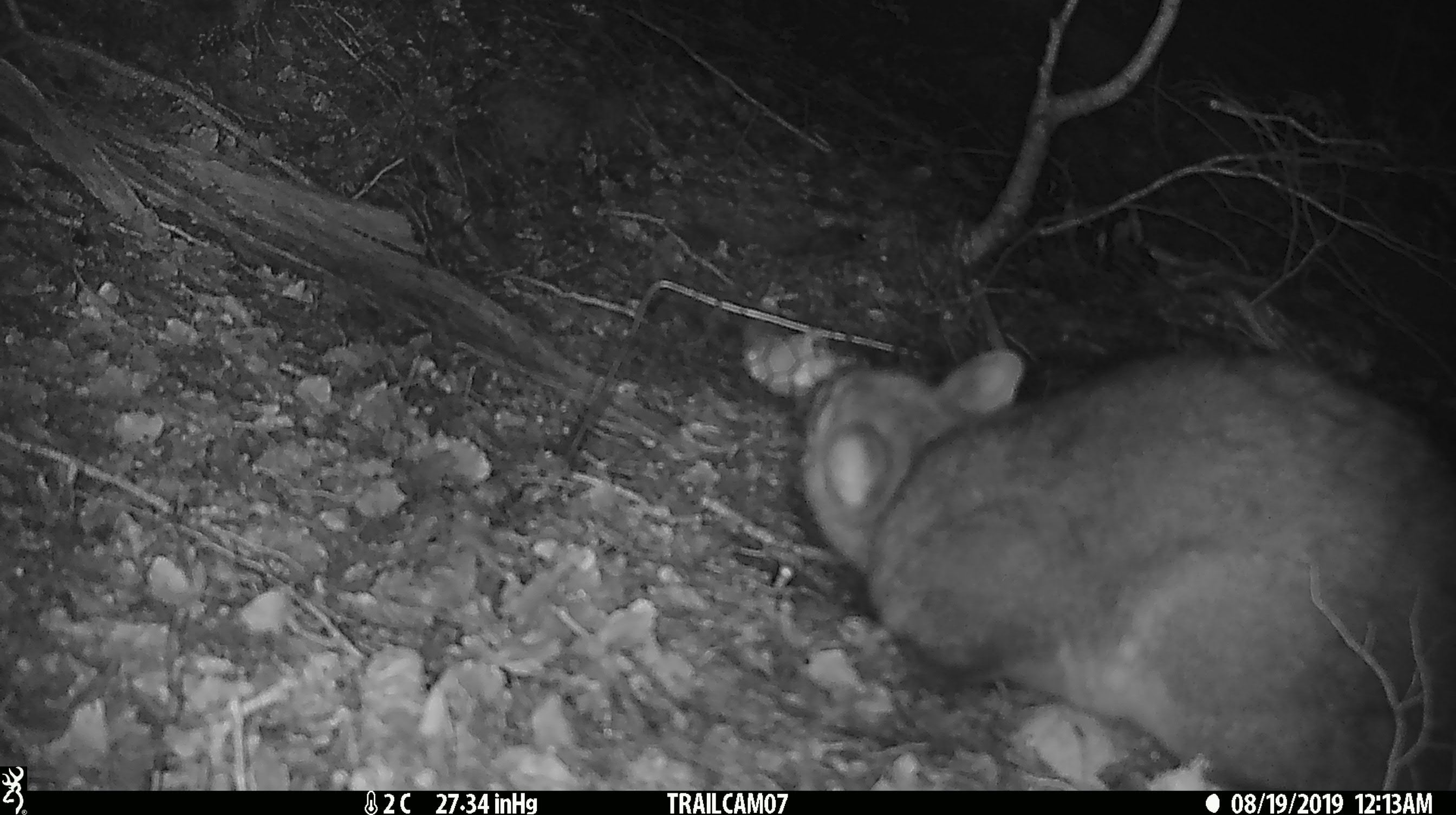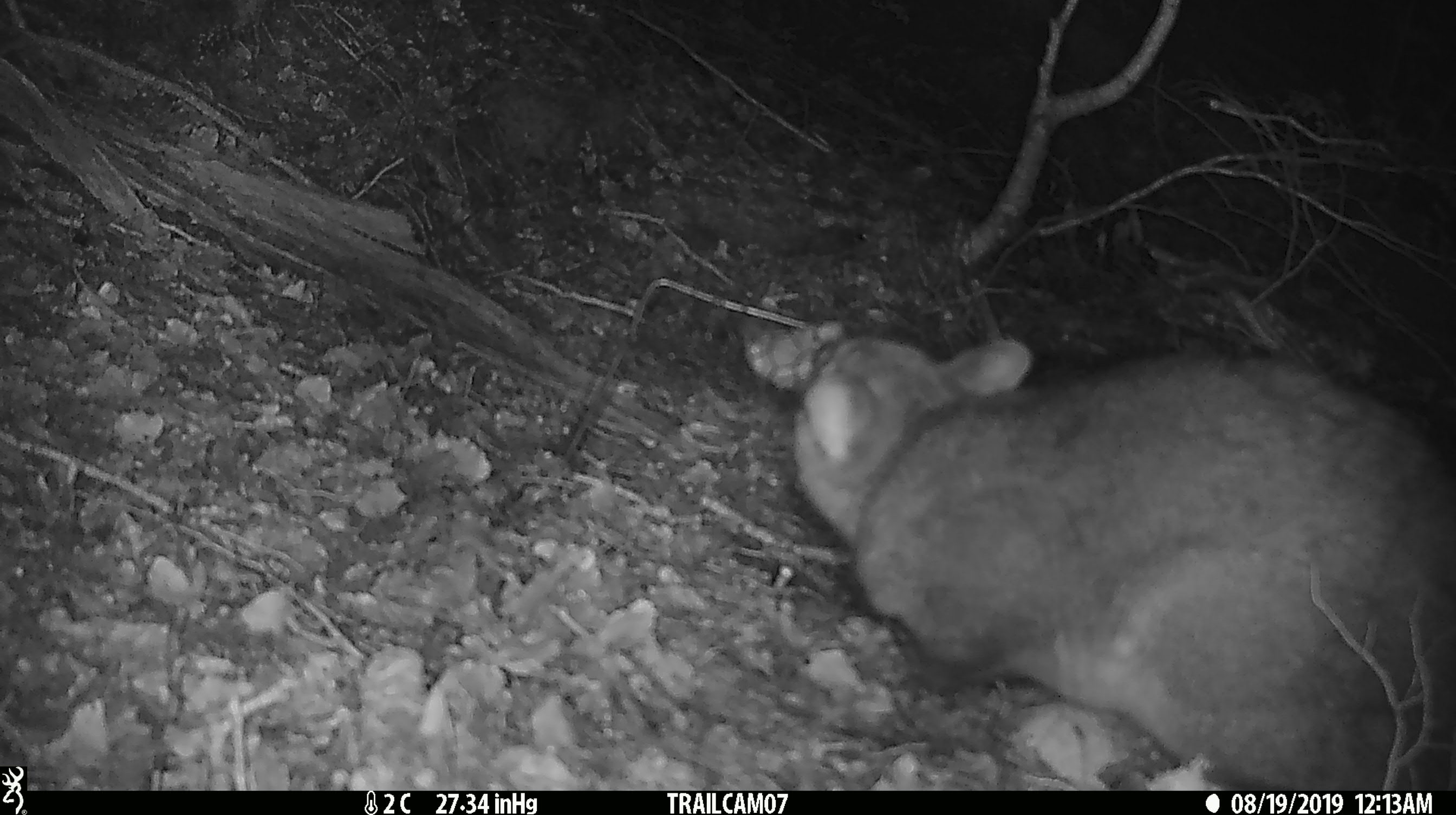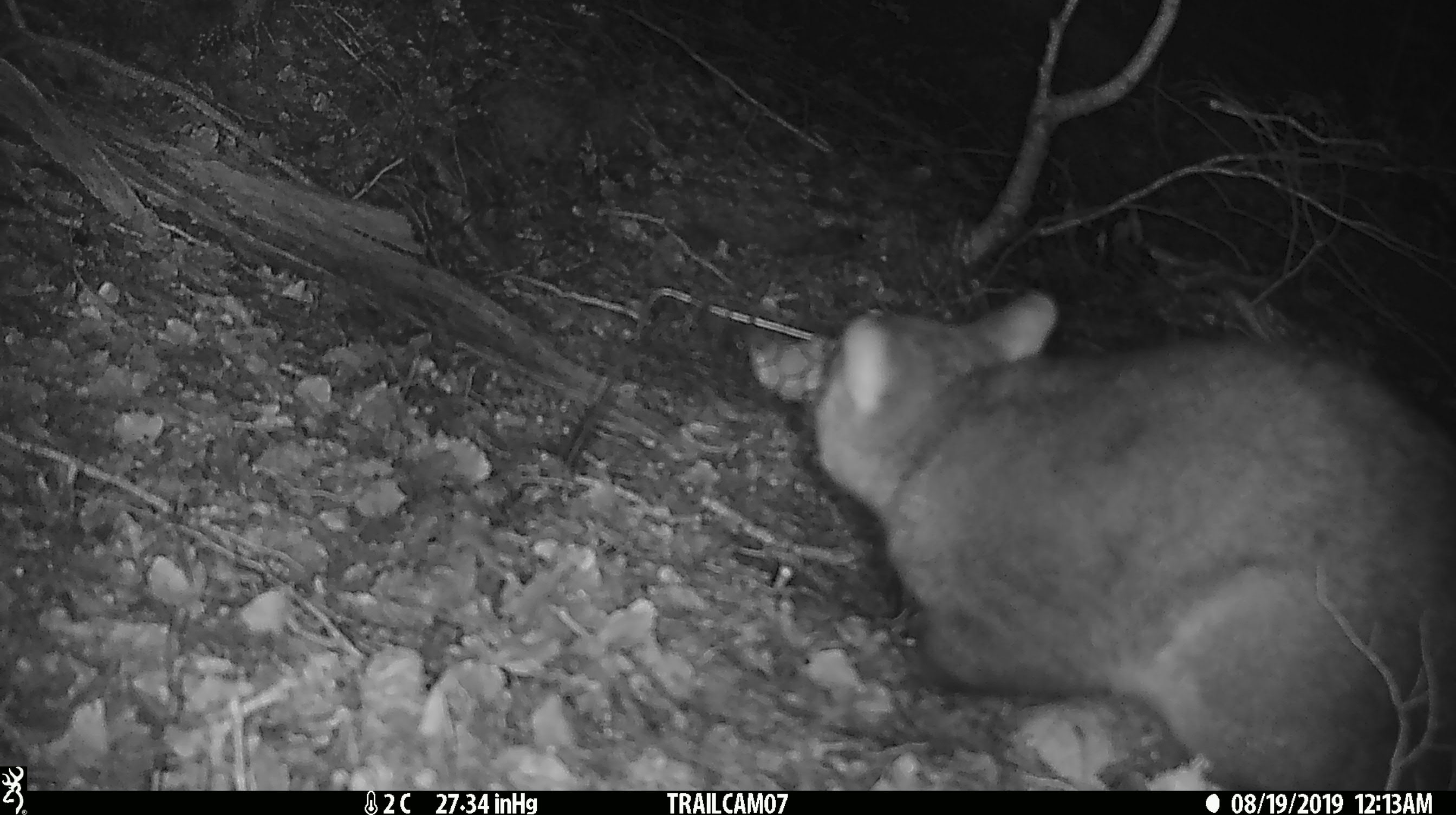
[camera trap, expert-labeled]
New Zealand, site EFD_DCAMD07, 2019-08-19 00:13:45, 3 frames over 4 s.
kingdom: Animalia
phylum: Chordata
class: Mammalia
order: Diprotodontia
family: Phalangeridae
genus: Trichosurus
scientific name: Trichosurus vulpecula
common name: common brushtail possum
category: possum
Possum (common brushtail possum) (Trichosurus vulpecula).